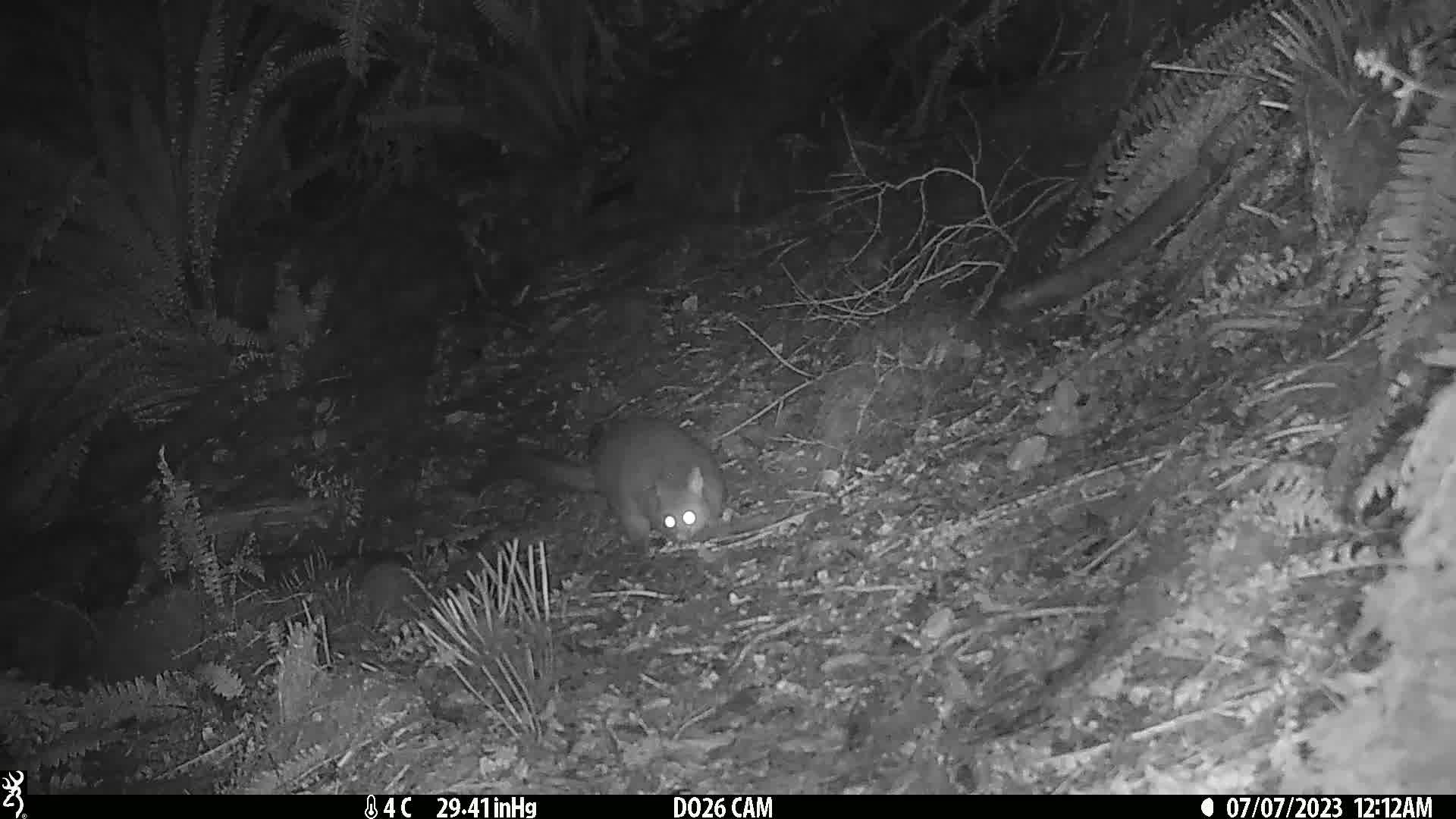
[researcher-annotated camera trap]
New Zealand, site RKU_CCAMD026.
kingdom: Animalia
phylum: Chordata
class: Mammalia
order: Diprotodontia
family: Phalangeridae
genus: Trichosurus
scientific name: Trichosurus vulpecula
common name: common brushtail possum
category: possum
Possum (common brushtail possum) (Trichosurus vulpecula).